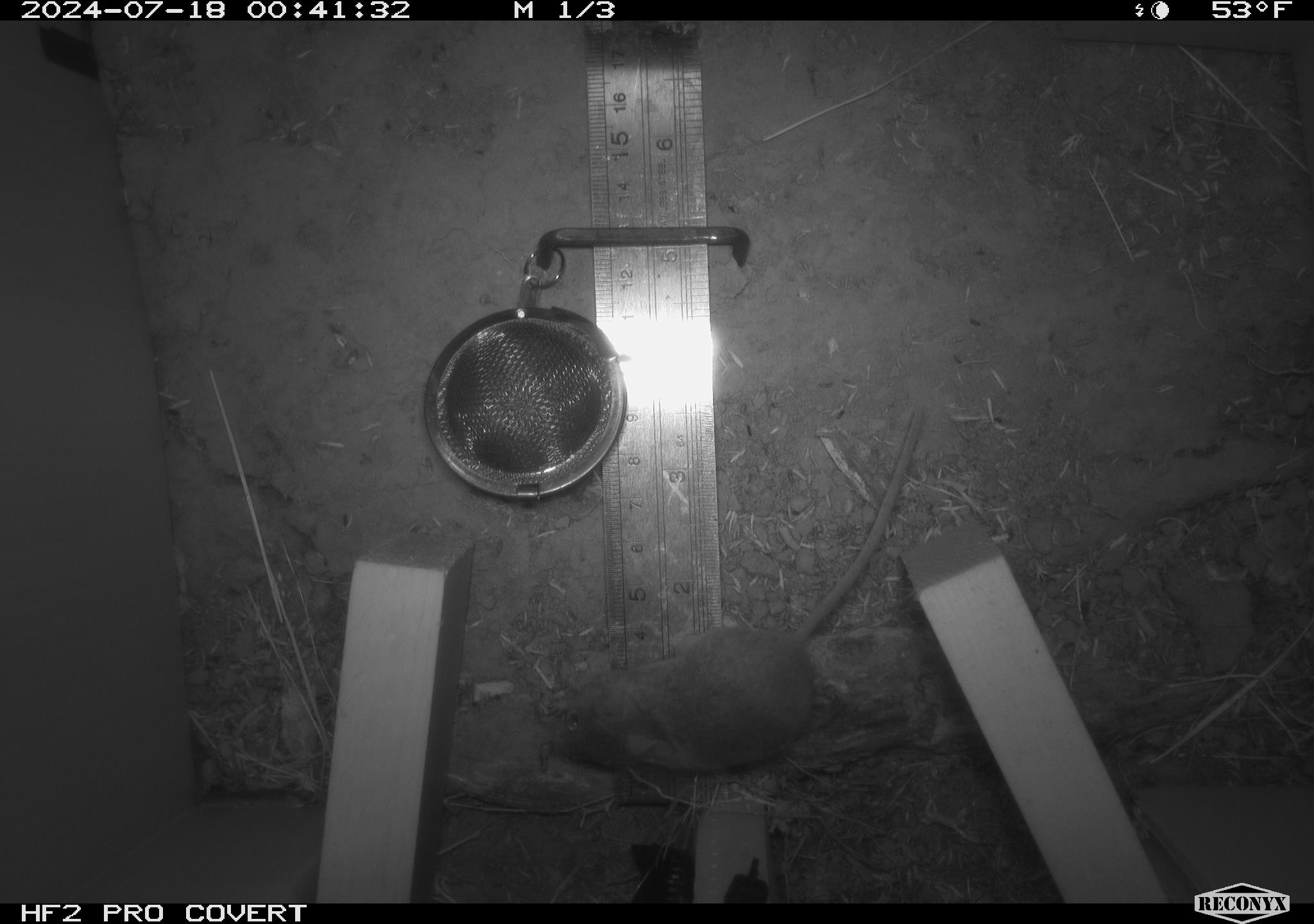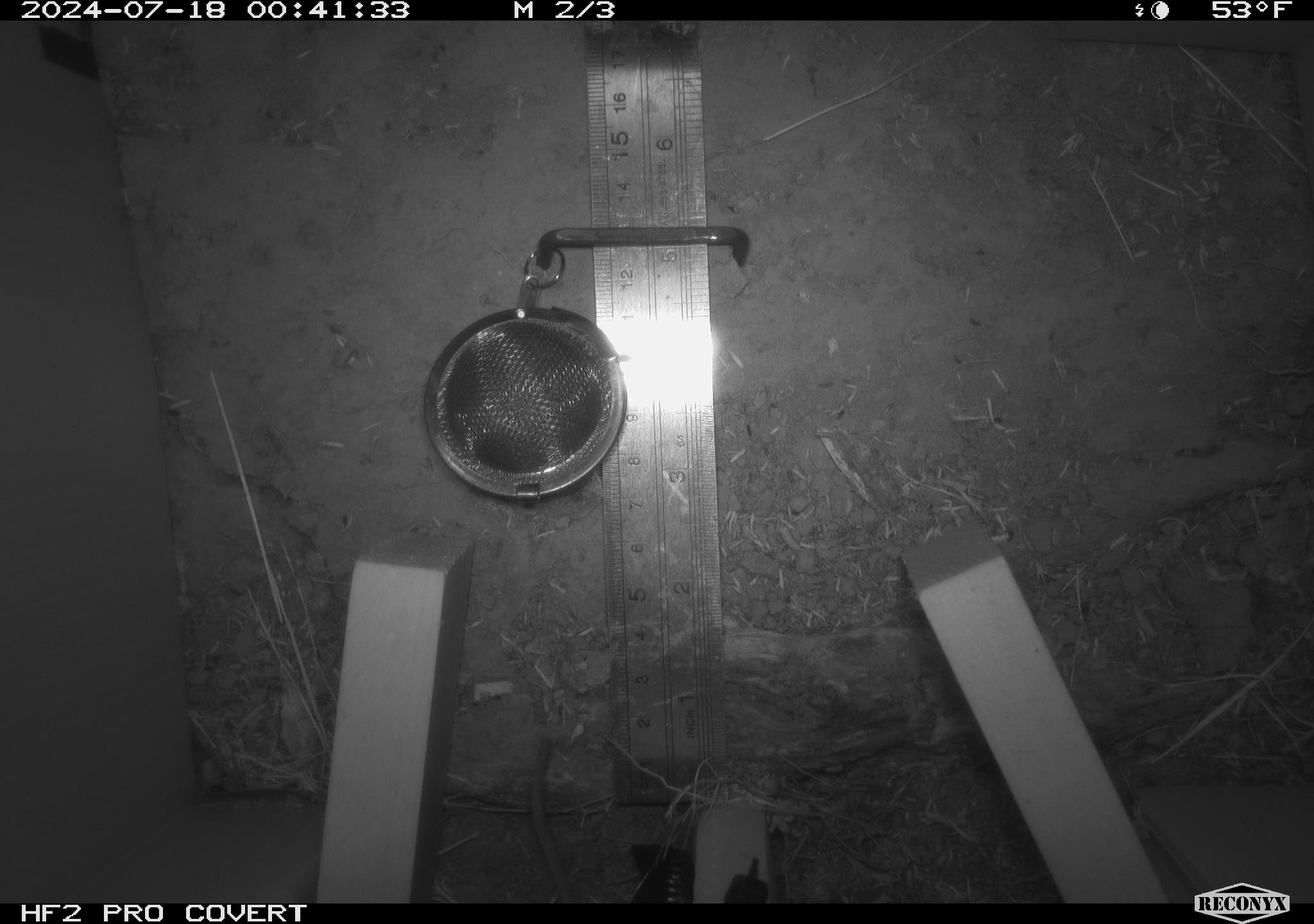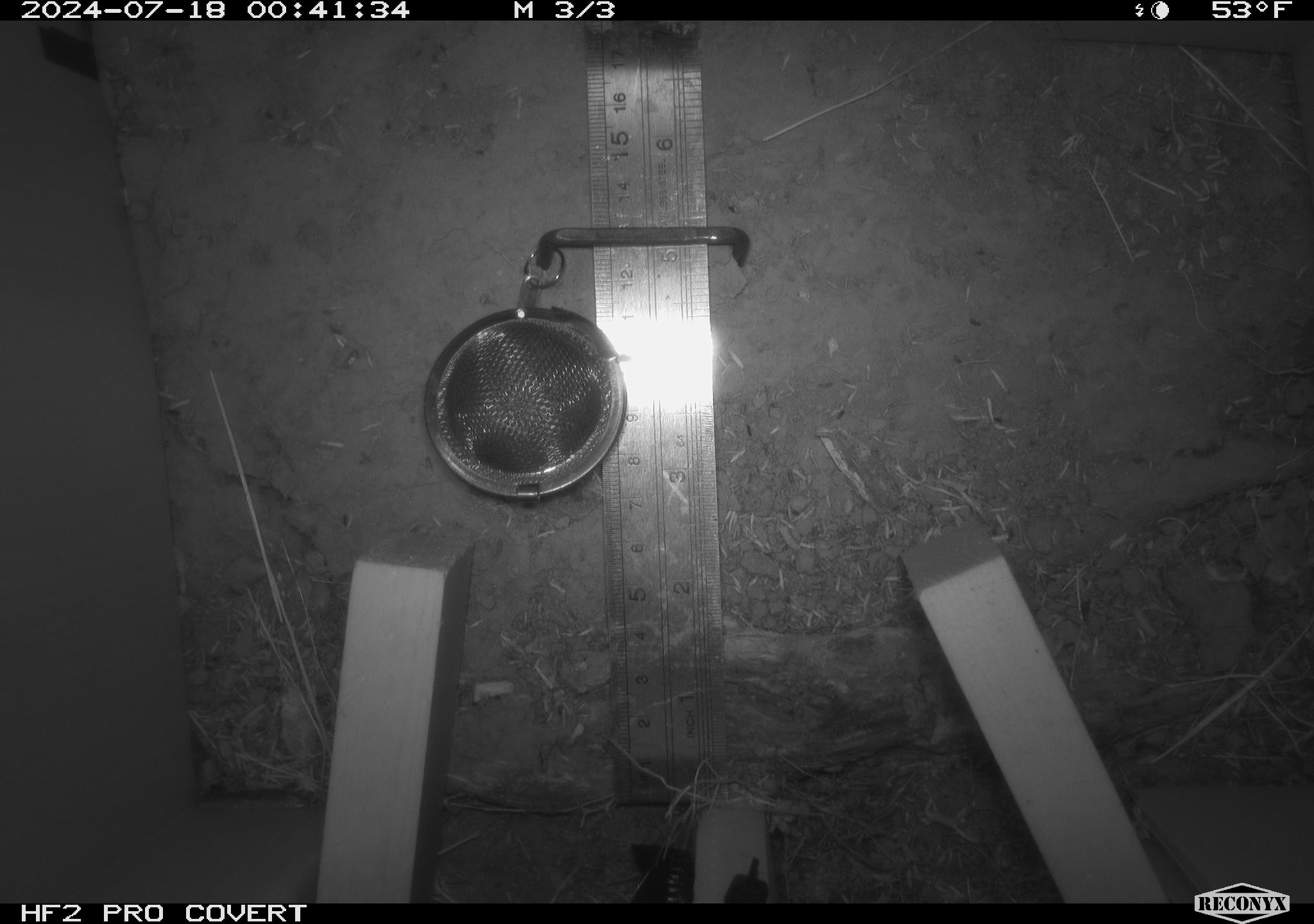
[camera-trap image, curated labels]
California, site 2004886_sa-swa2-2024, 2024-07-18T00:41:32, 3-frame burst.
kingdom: Animalia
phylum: Chordata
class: Mammalia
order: Rodentia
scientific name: Rodentia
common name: mouse species